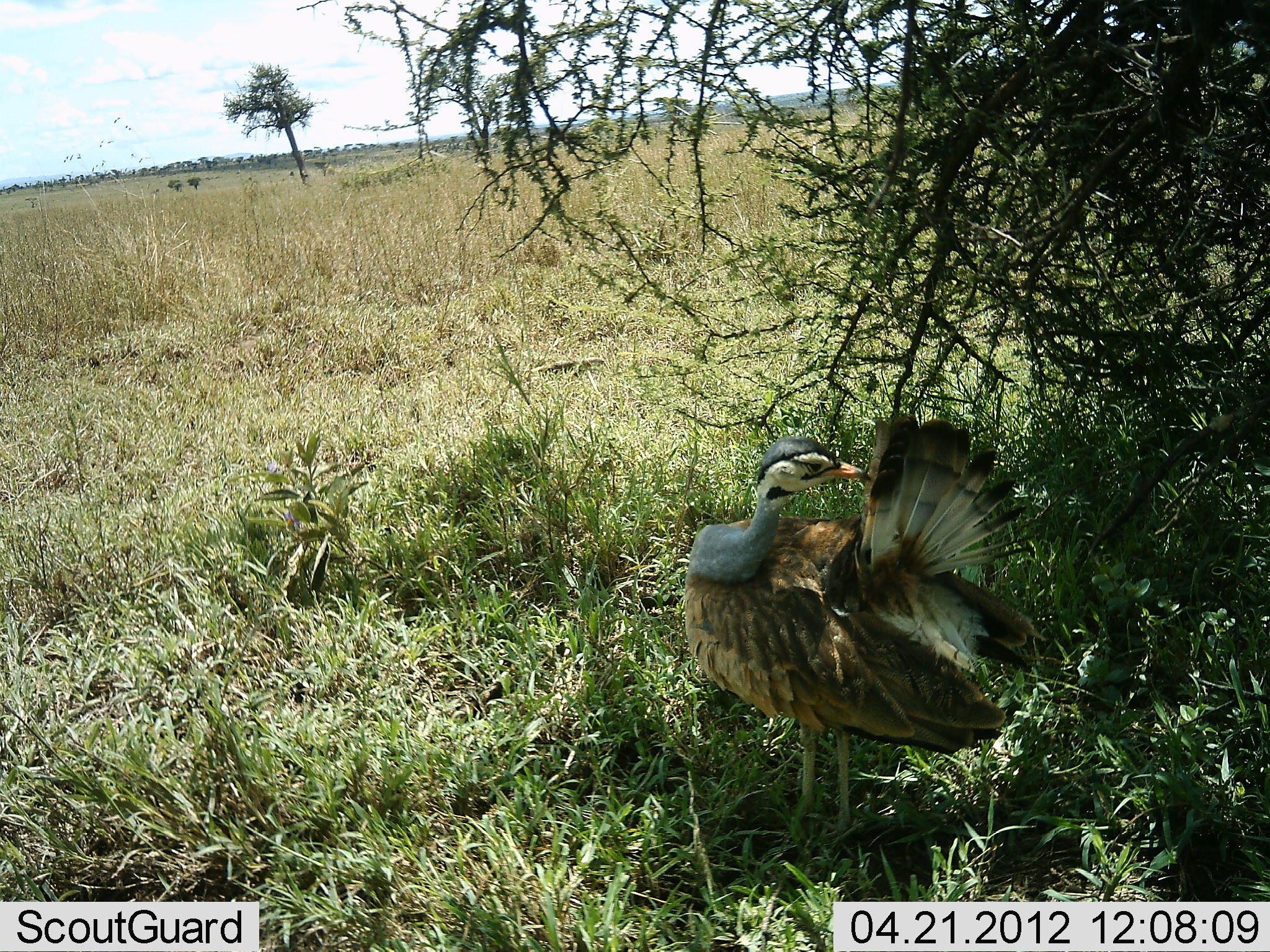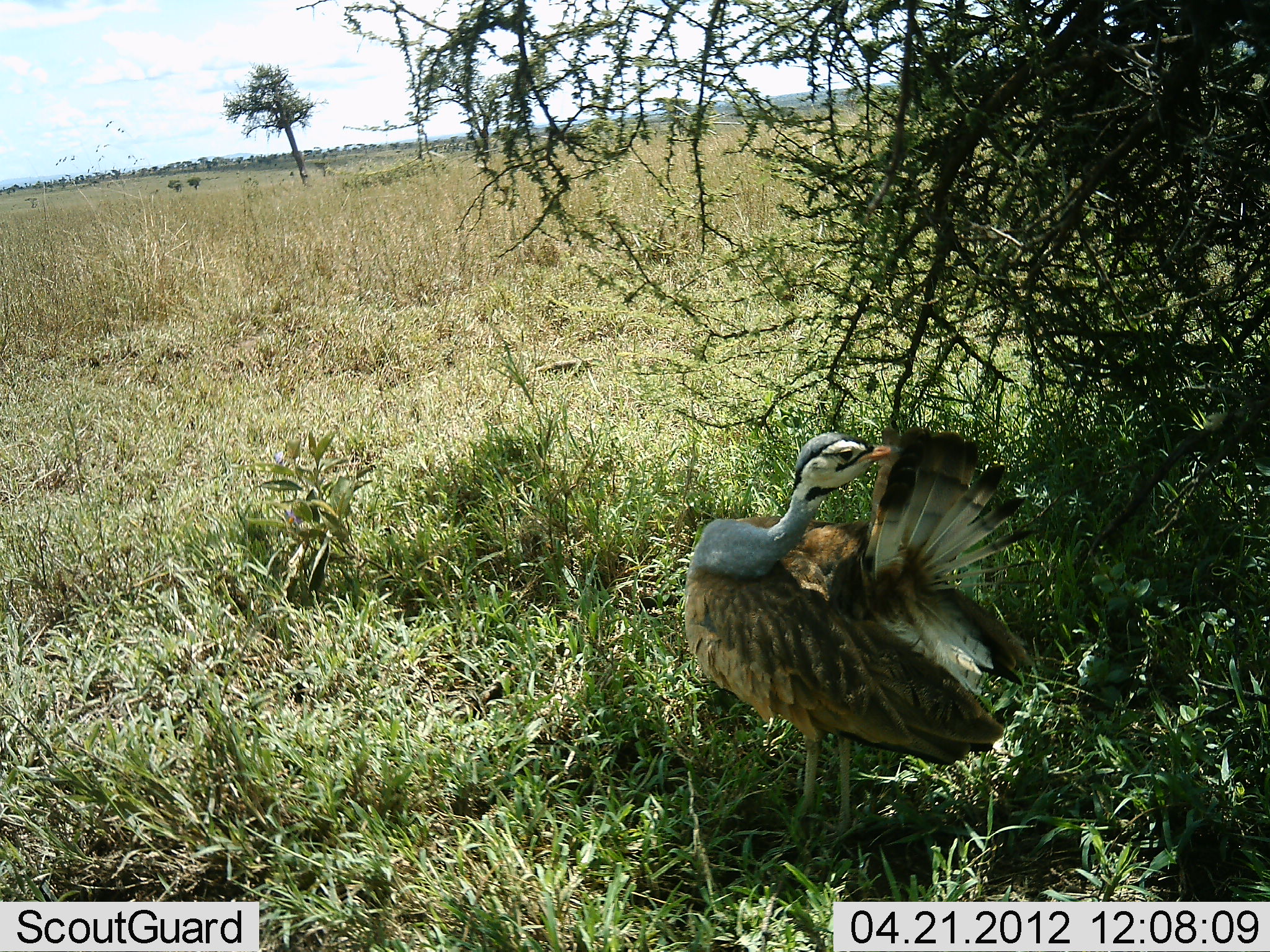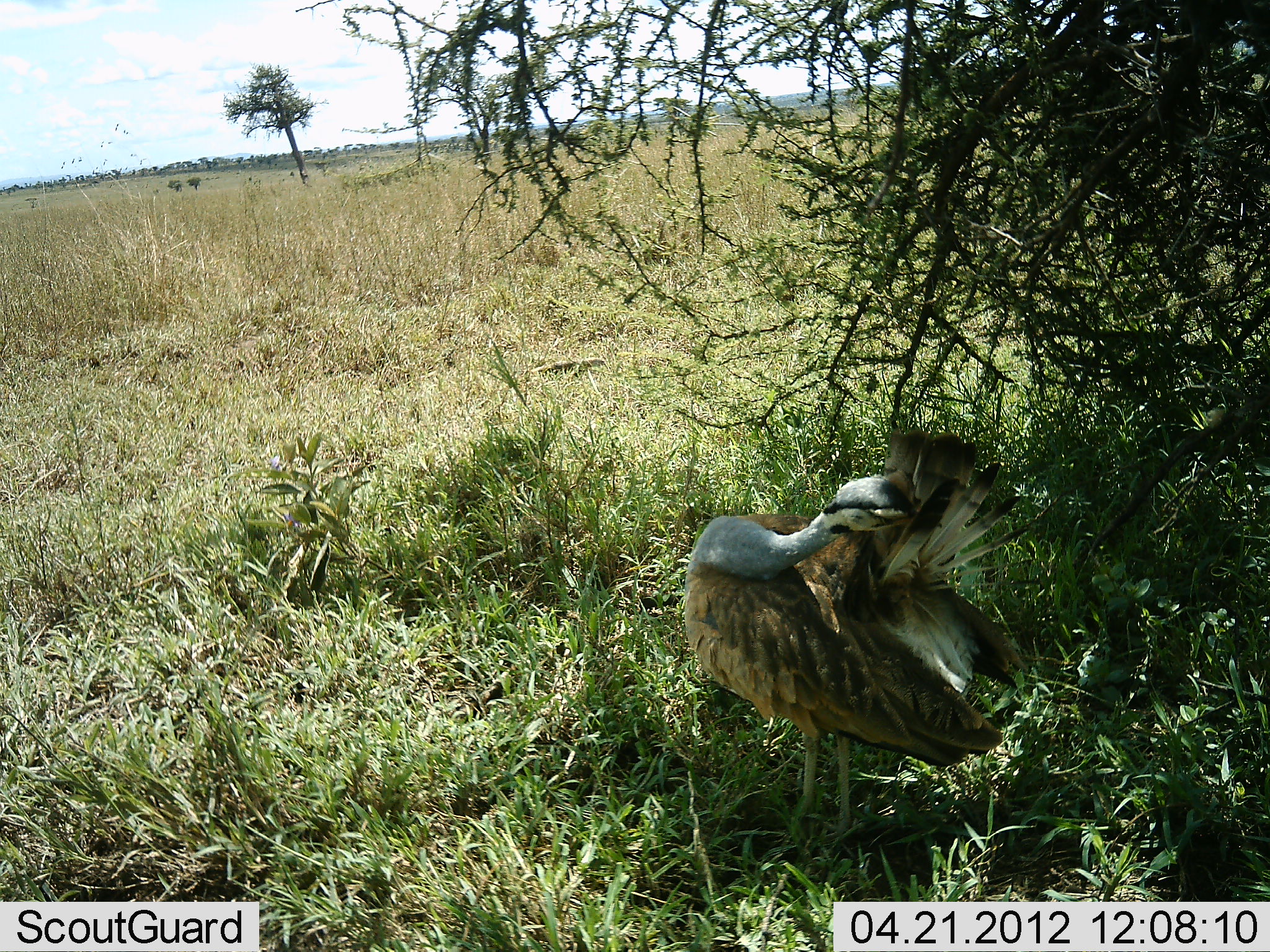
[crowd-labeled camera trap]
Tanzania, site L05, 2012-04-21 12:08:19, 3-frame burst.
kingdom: Animalia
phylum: Chordata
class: Aves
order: Otidiformes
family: Otididae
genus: Ardeotis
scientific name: Ardeotis kori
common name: kori bustard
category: koribustard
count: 1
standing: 85%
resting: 0%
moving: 15%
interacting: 8%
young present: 0%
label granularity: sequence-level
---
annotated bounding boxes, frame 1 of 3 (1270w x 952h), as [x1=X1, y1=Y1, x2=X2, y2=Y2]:
animal: [x1=685, y1=411, x2=1049, y2=834]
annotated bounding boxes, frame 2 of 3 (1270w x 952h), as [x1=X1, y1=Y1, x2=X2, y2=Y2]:
animal: [x1=680, y1=424, x2=1036, y2=849]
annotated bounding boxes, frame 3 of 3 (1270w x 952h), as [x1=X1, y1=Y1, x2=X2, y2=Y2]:
animal: [x1=684, y1=426, x2=1043, y2=848]